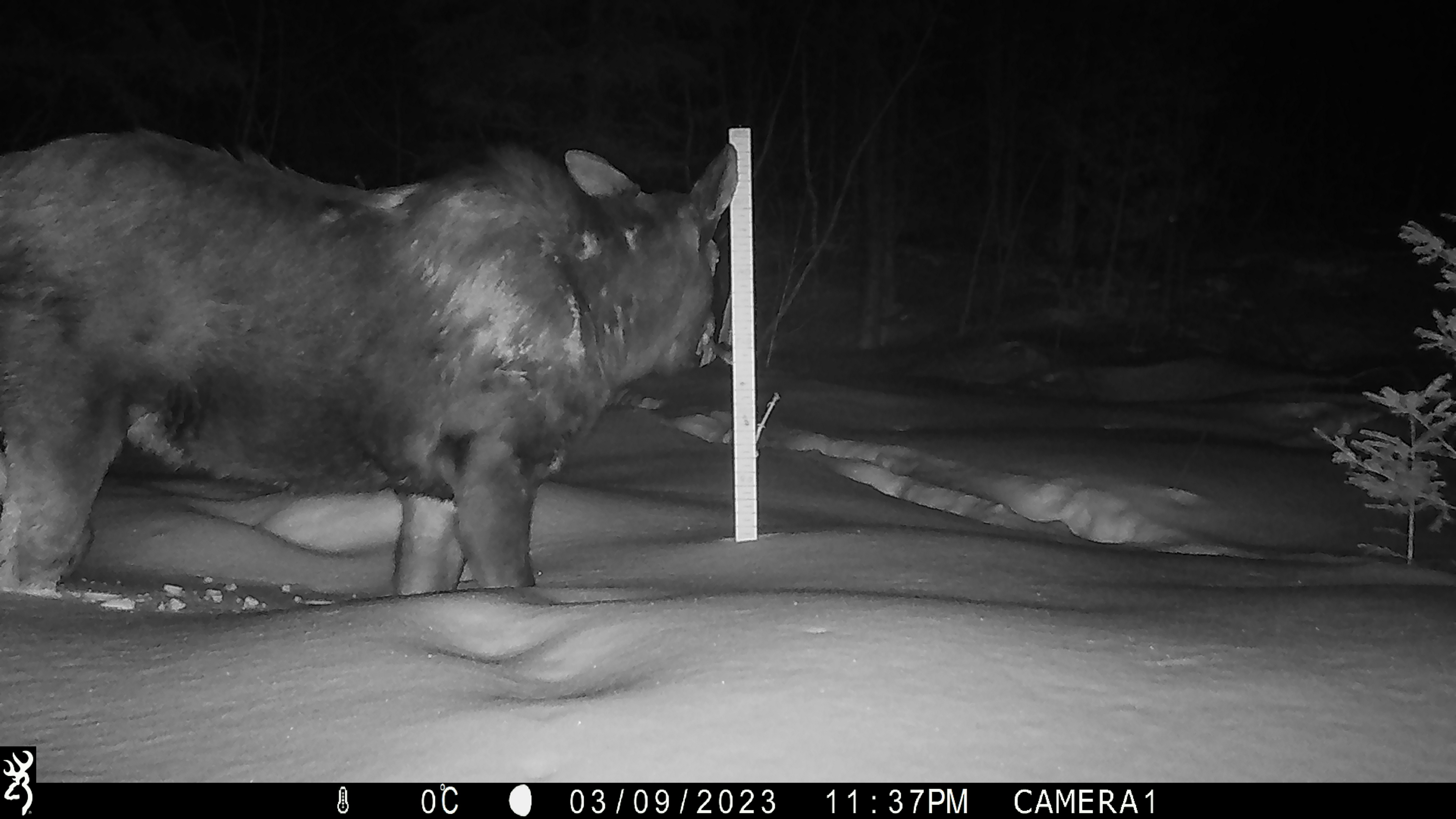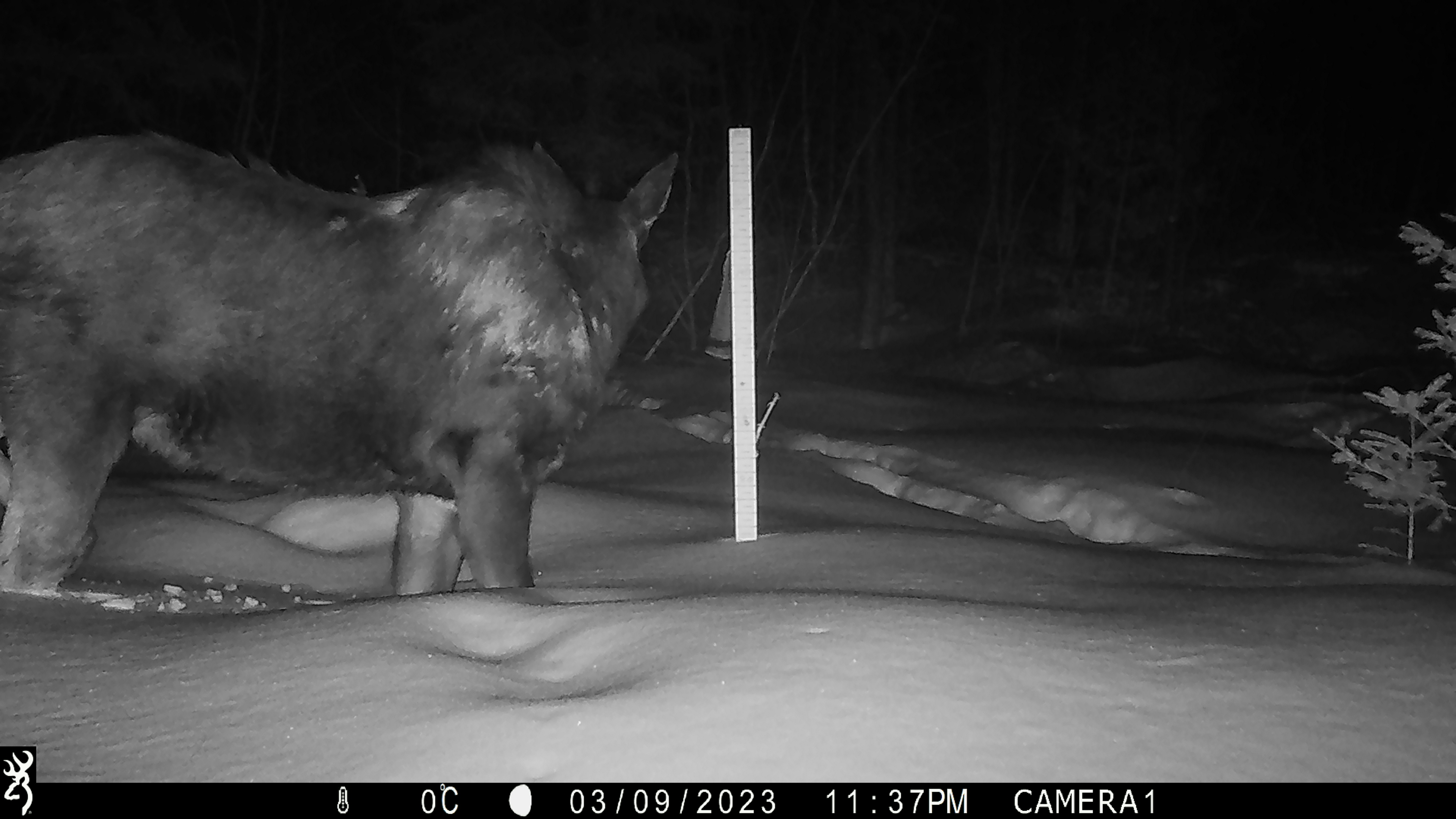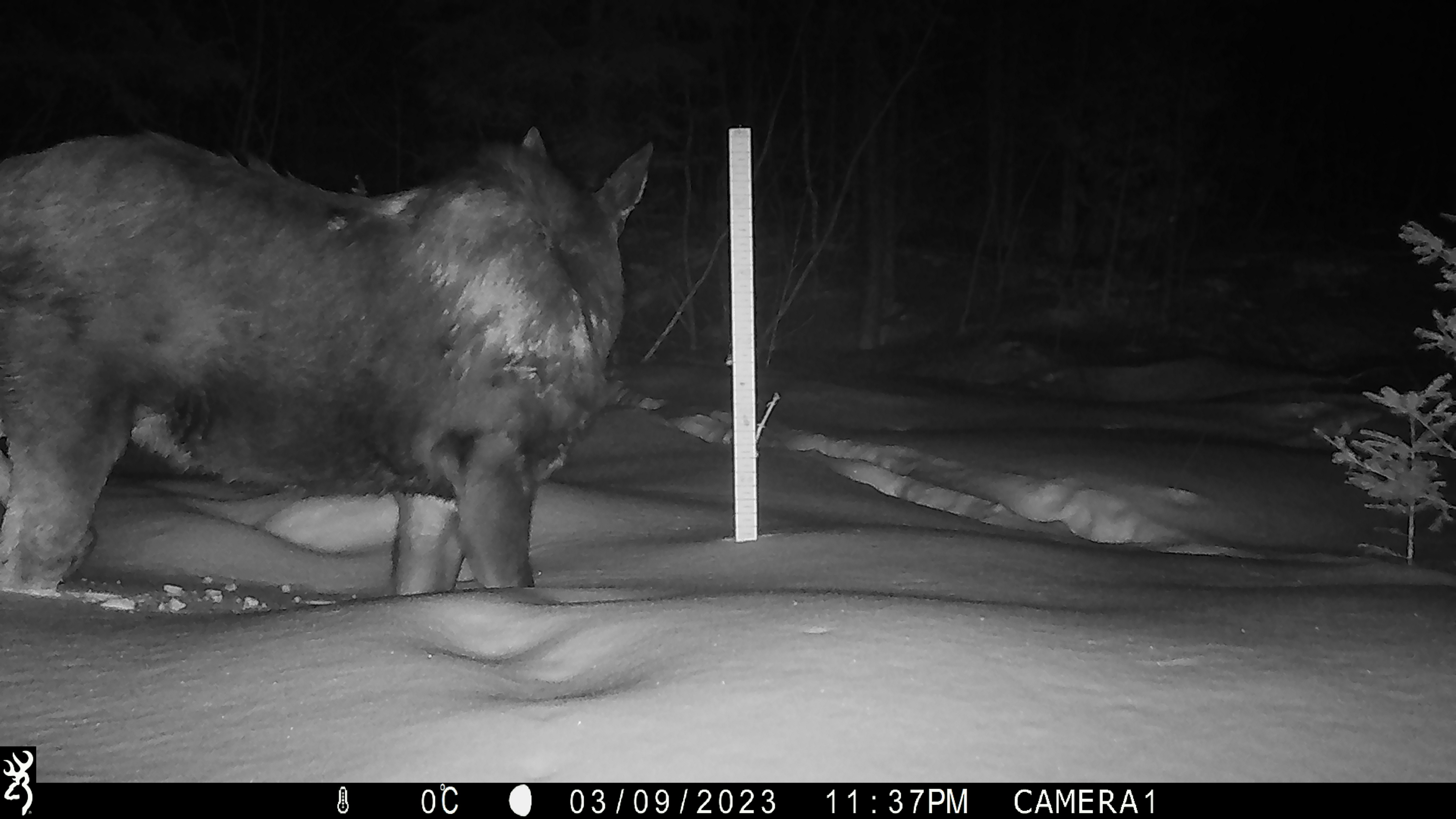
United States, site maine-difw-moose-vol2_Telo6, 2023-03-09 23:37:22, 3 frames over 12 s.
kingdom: Animalia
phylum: Chordata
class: Mammalia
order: Artiodactyla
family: Cervidae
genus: Alces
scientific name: Alces alces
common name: moose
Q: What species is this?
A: Moose (Alces alces).